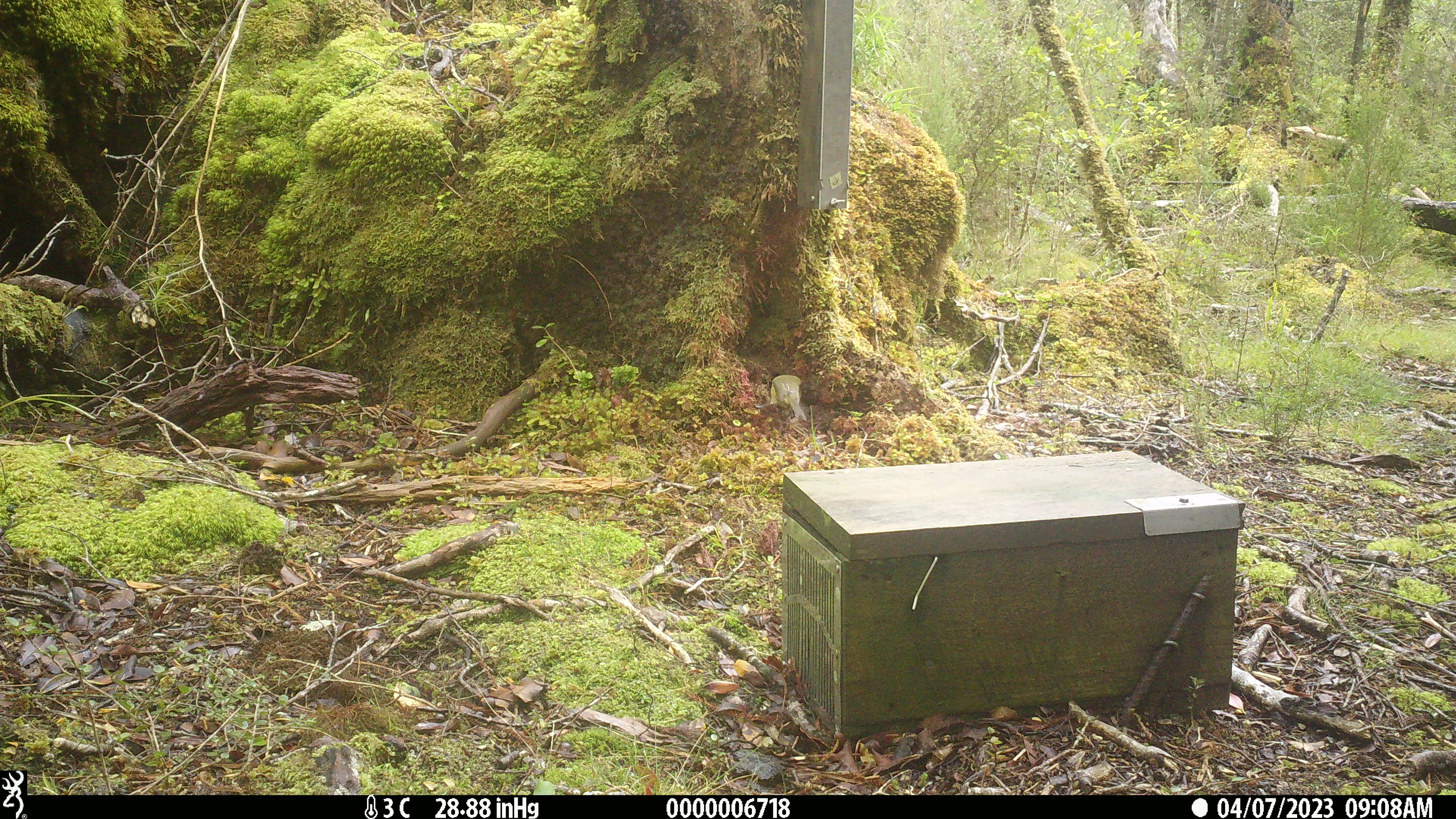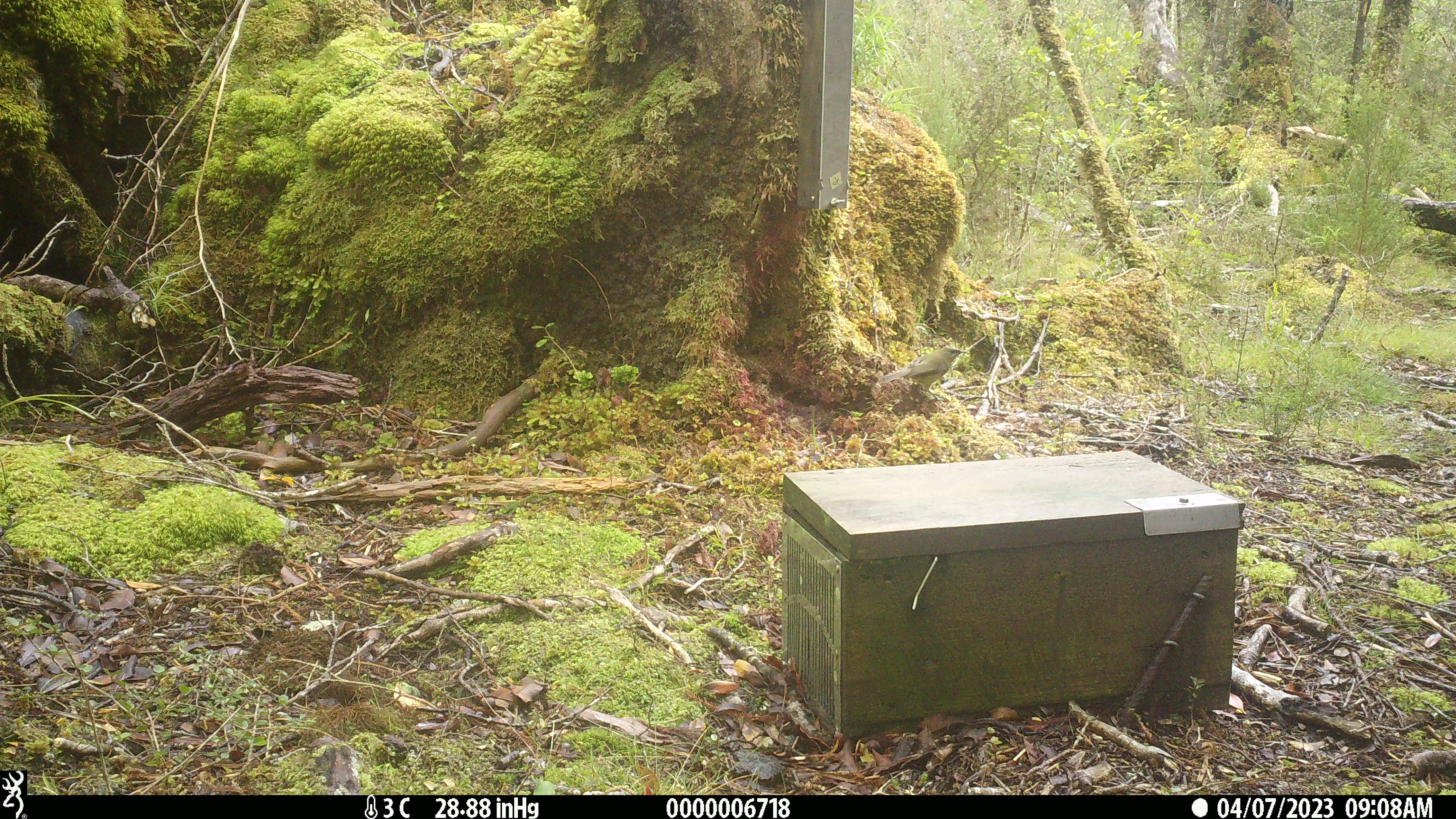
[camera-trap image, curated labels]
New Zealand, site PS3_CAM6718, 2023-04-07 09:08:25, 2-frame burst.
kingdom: Animalia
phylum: Chordata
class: Aves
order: Passeriformes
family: Meliphagidae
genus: Anthornis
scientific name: Anthornis melanura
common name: new zealand bellbird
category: bellbird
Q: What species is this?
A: Bellbird (new zealand bellbird) (Anthornis melanura).